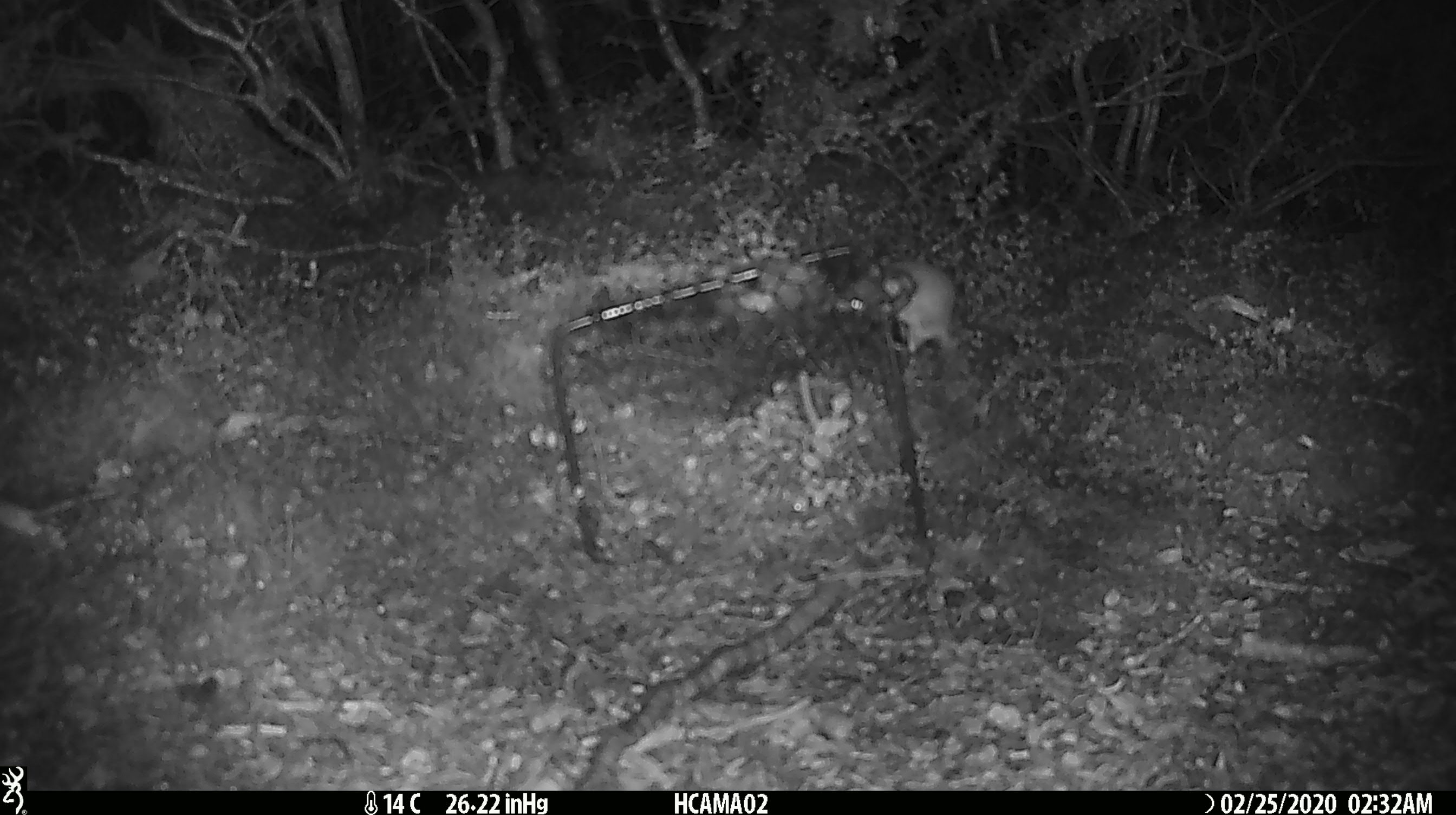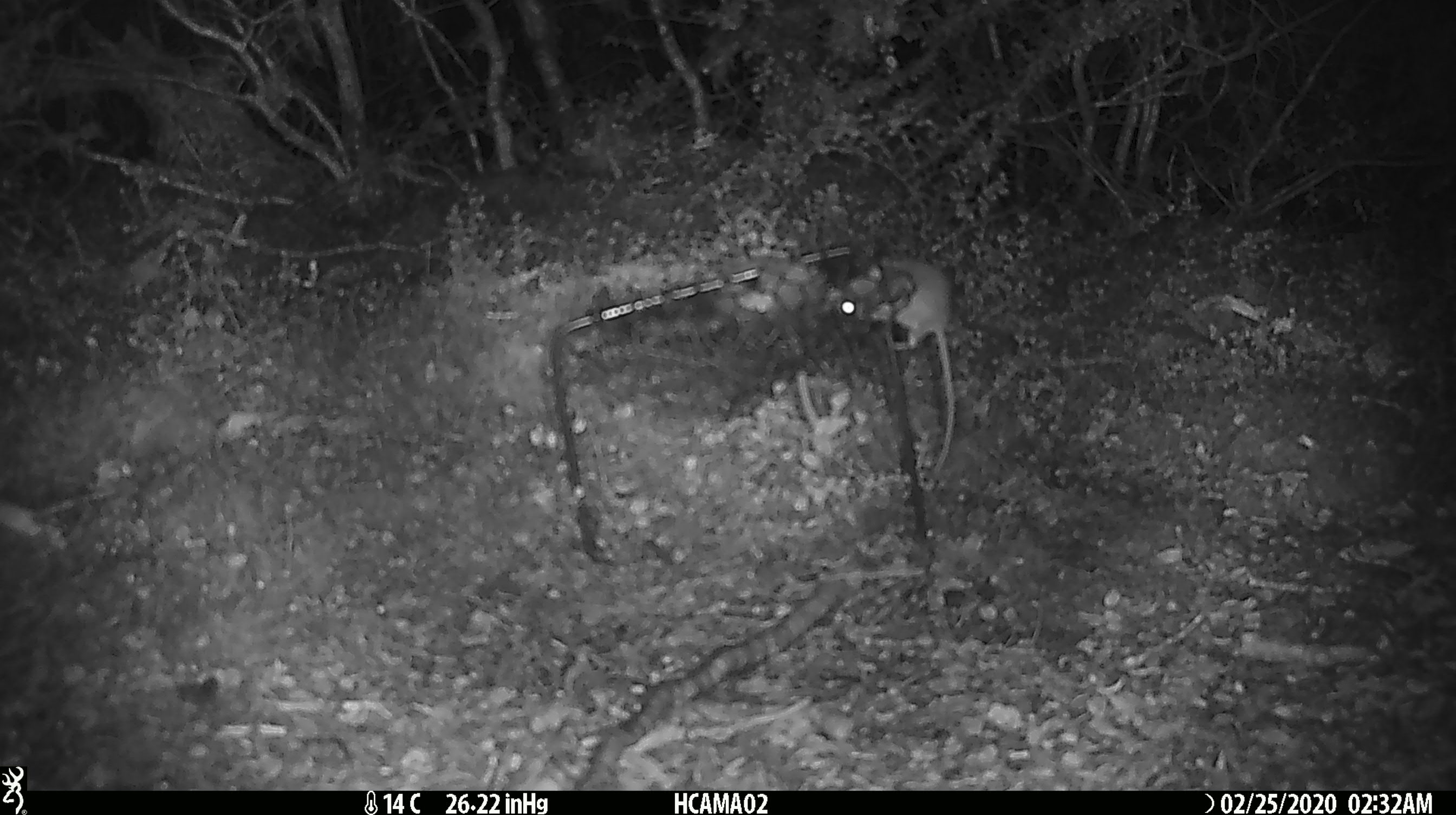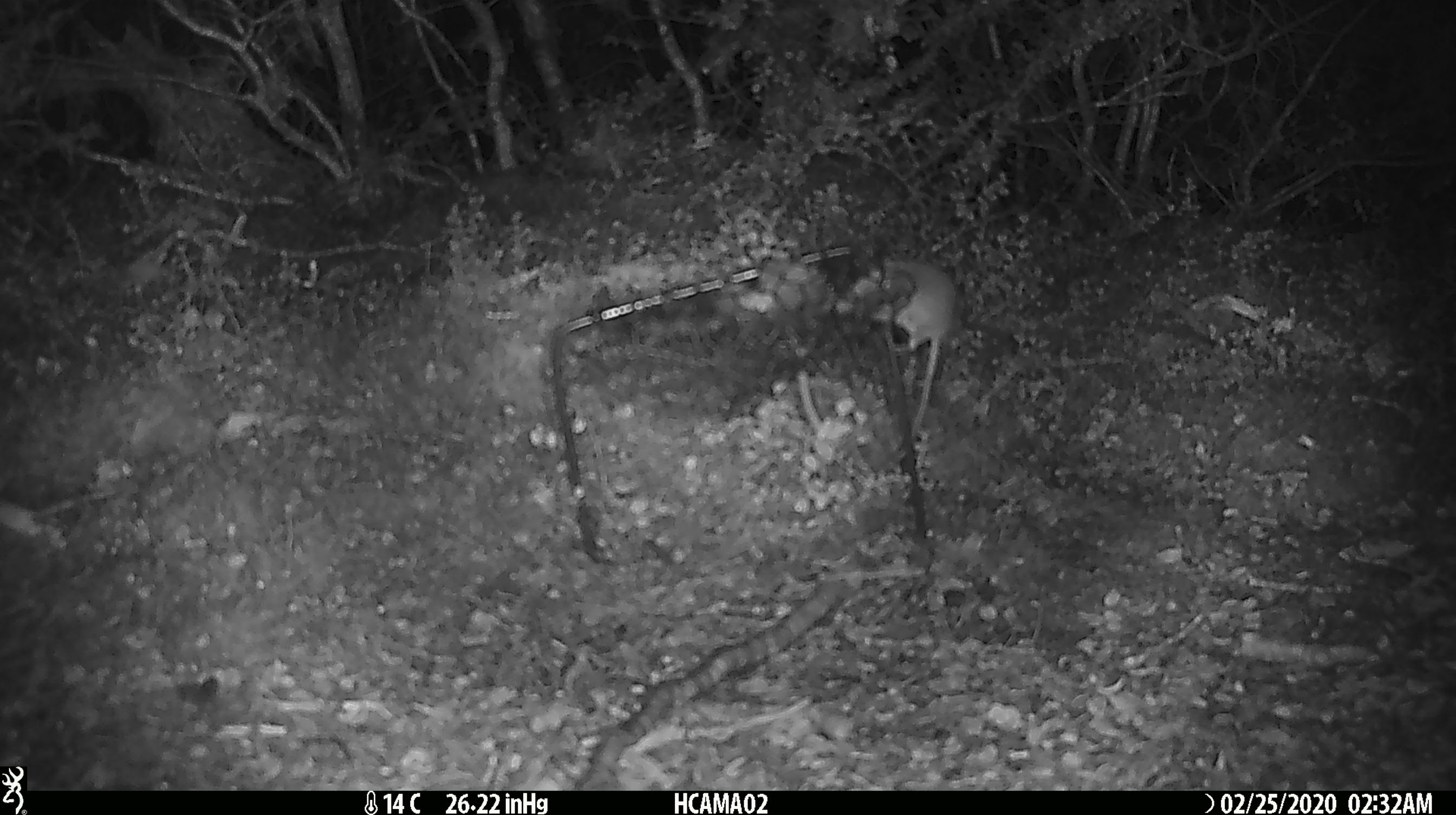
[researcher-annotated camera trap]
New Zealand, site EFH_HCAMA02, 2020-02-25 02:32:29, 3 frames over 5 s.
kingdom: Animalia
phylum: Chordata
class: Mammalia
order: Rodentia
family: Muridae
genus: Mus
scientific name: Mus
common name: mouse